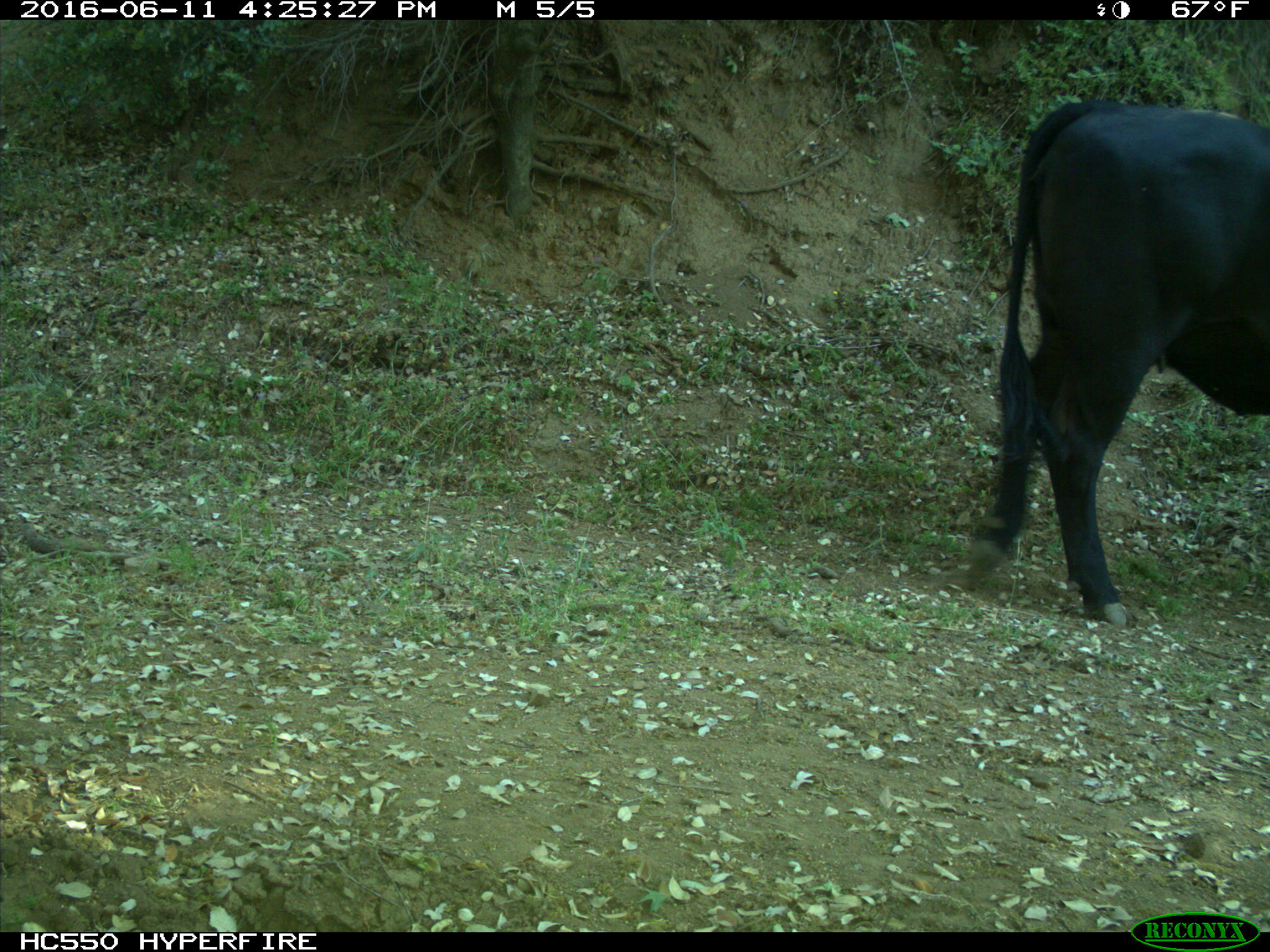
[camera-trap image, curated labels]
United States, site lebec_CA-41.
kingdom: Animalia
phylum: Chordata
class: Mammalia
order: Artiodactyla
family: Bovidae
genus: Bos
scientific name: Bos taurus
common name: domestic cow